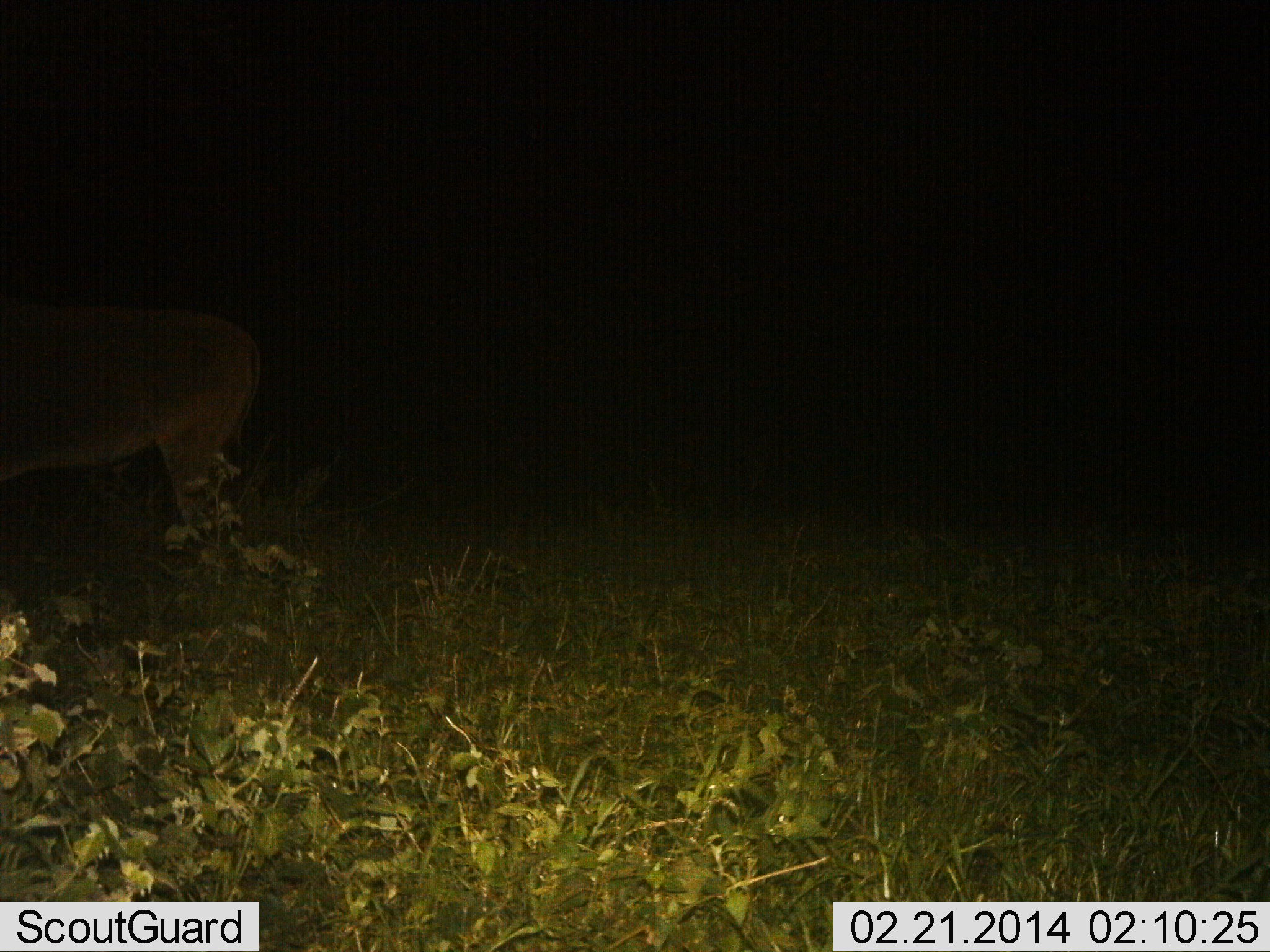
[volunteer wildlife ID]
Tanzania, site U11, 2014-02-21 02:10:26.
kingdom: Animalia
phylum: Chordata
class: Mammalia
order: Carnivora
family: Felidae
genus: Panthera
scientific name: Panthera leo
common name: lion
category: lionfemale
Lionfemale (lion) (Panthera leo), count 1. Behavior (volunteer vote fractions): standing 75%, resting 0%, moving 25%, interacting 0%. Young present (vote fraction): 0%. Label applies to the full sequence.